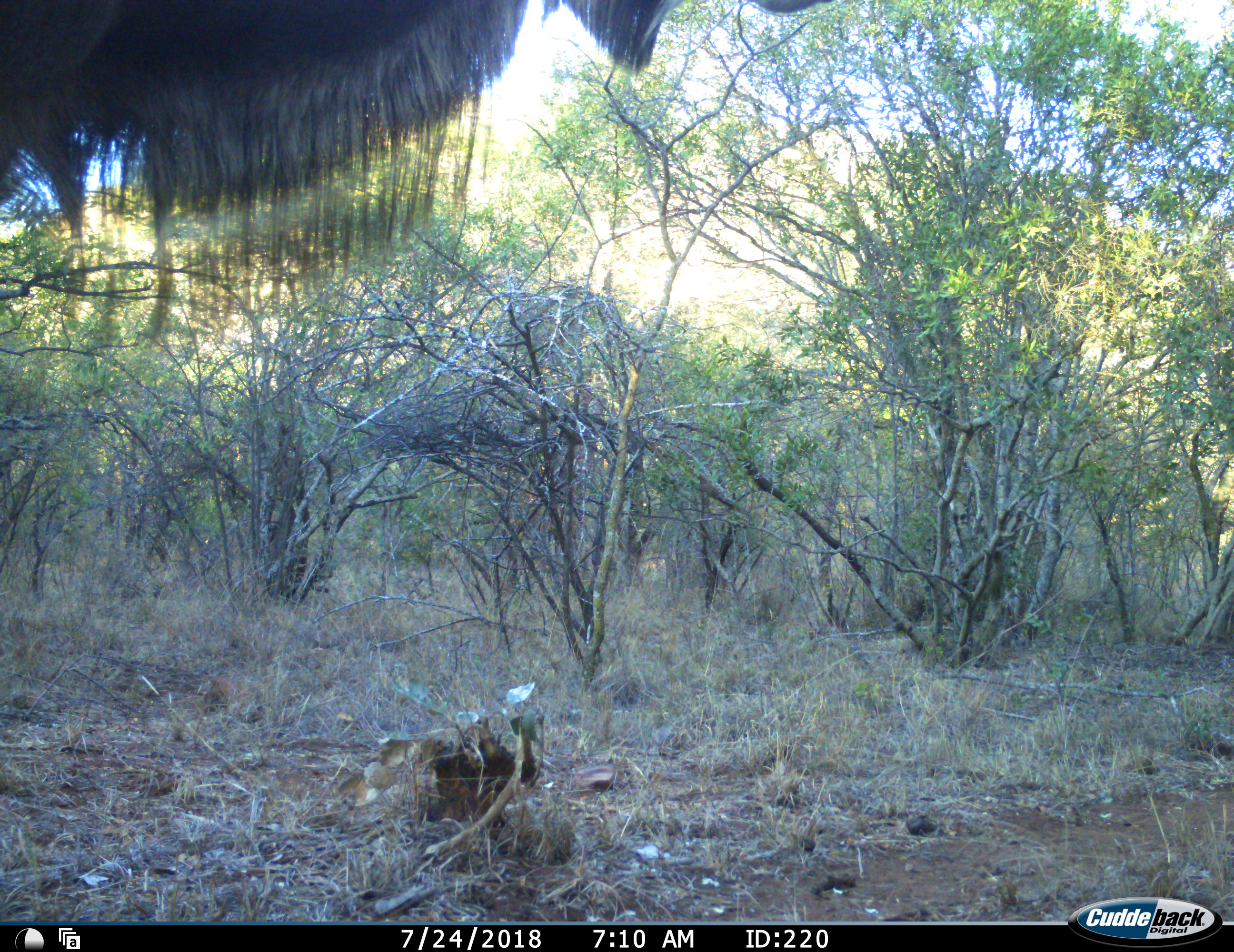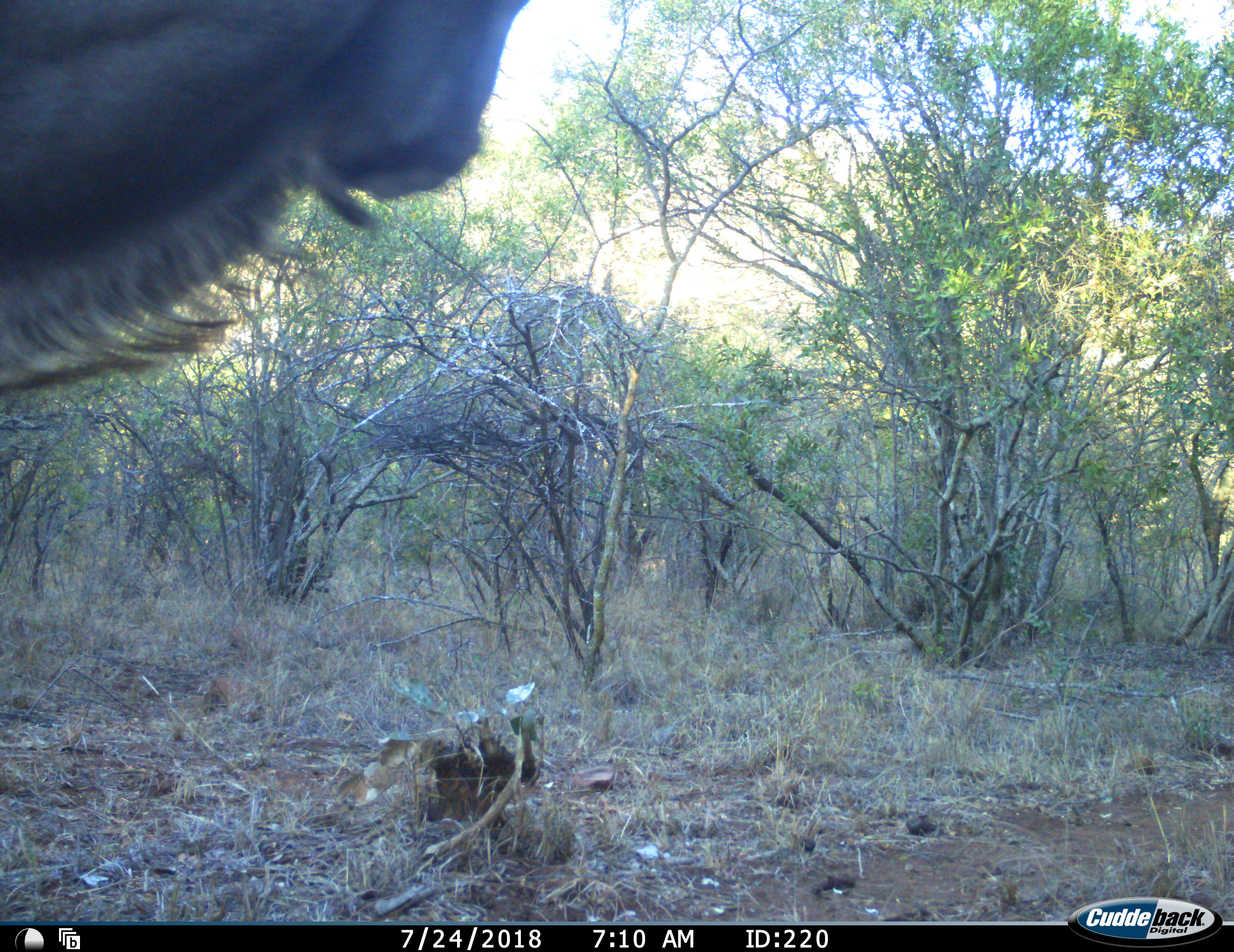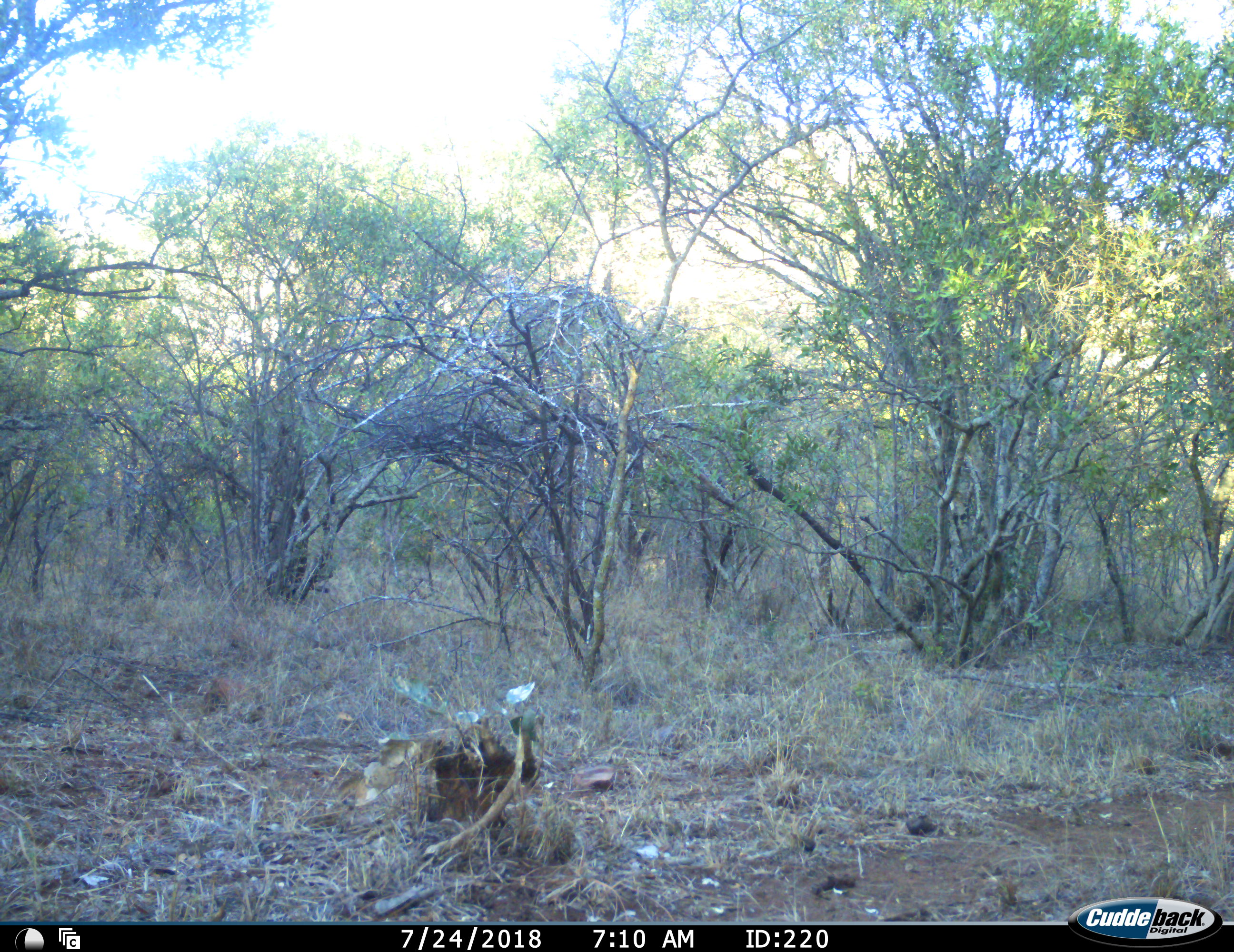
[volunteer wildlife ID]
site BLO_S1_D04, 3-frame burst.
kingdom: Animalia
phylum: Chordata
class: Mammalia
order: Artiodactyla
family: Bovidae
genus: Tragelaphus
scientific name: Tragelaphus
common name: kudu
Kudu (Tragelaphus), count 1. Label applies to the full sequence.